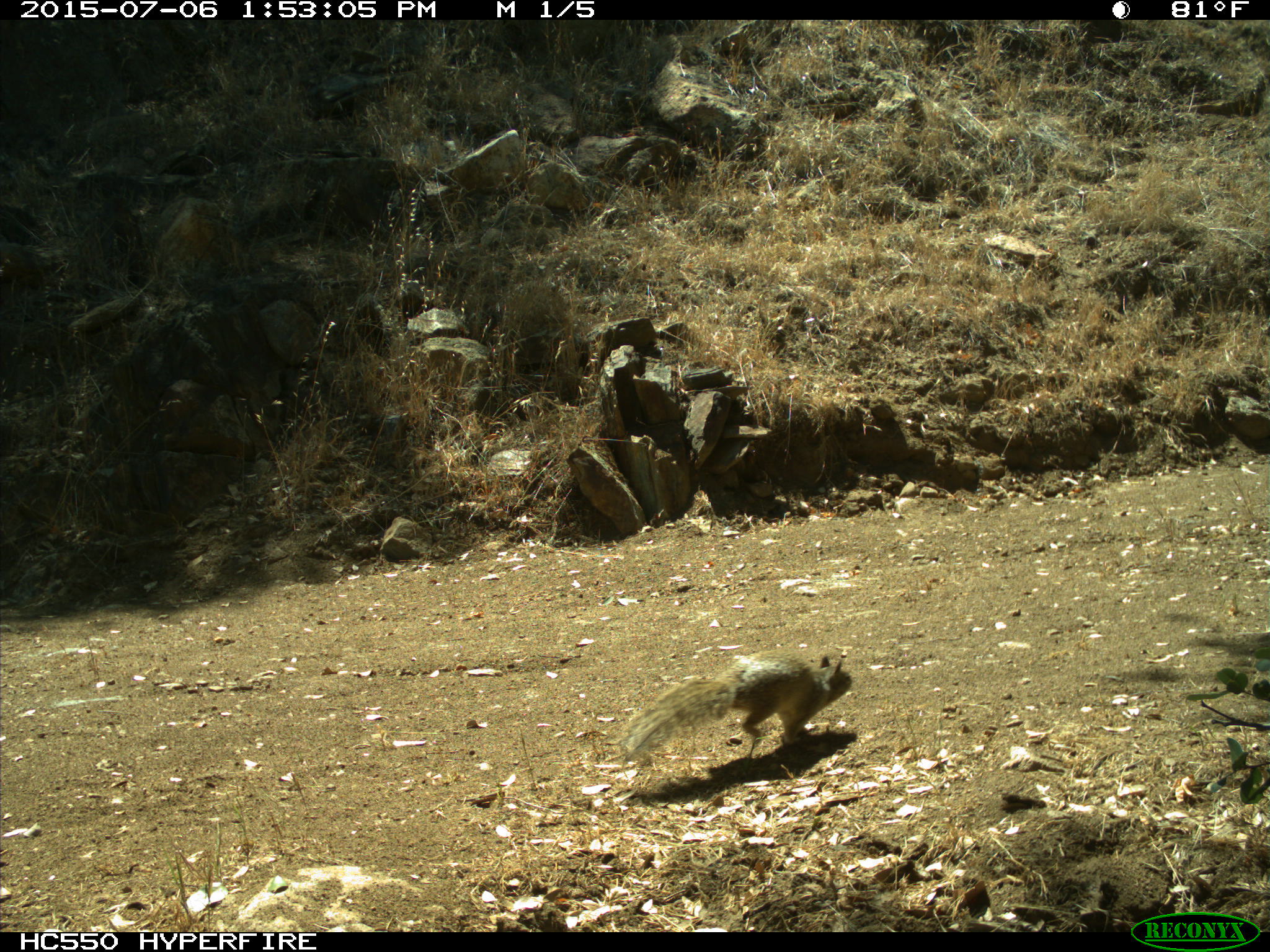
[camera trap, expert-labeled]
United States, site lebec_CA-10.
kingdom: Animalia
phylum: Chordata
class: Mammalia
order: Rodentia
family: Sciuridae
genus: Otospermophilus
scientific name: Otospermophilus beecheyi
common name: california ground squirrel